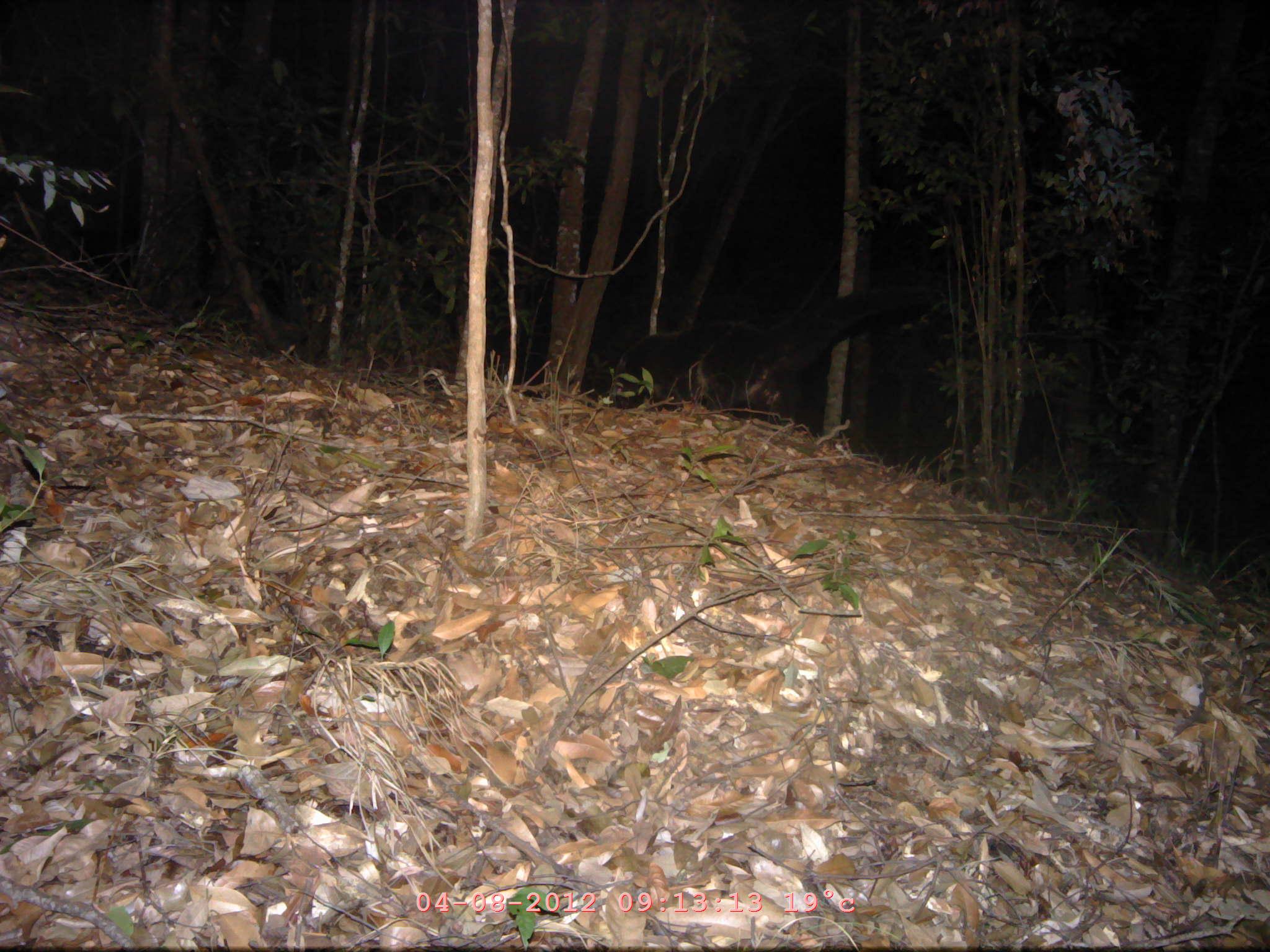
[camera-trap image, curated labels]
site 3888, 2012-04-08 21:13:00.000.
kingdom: Animalia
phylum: Chordata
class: Mammalia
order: Carnivora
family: Viverridae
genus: Arctictis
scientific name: Arctictis binturong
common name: binturong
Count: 1.